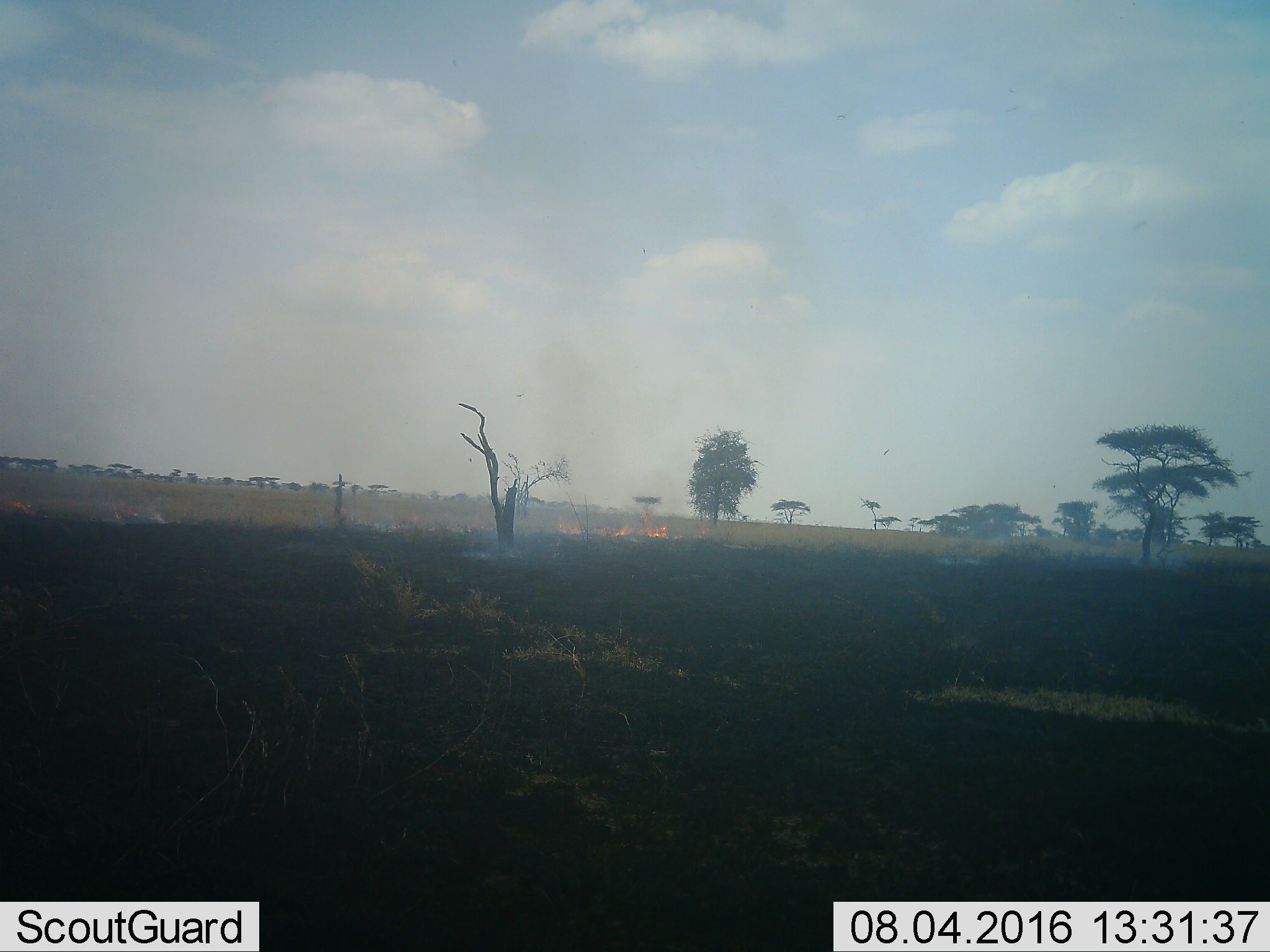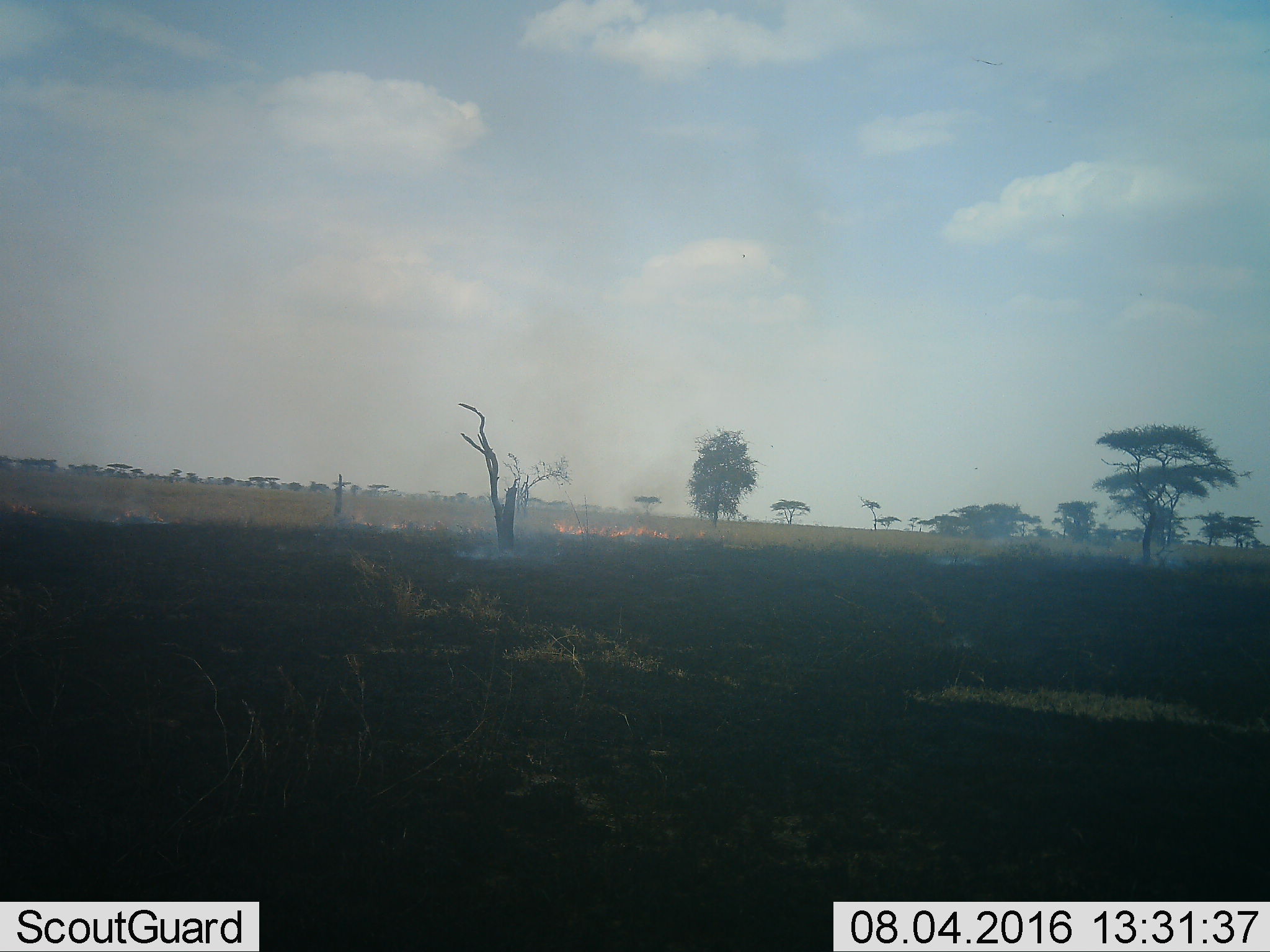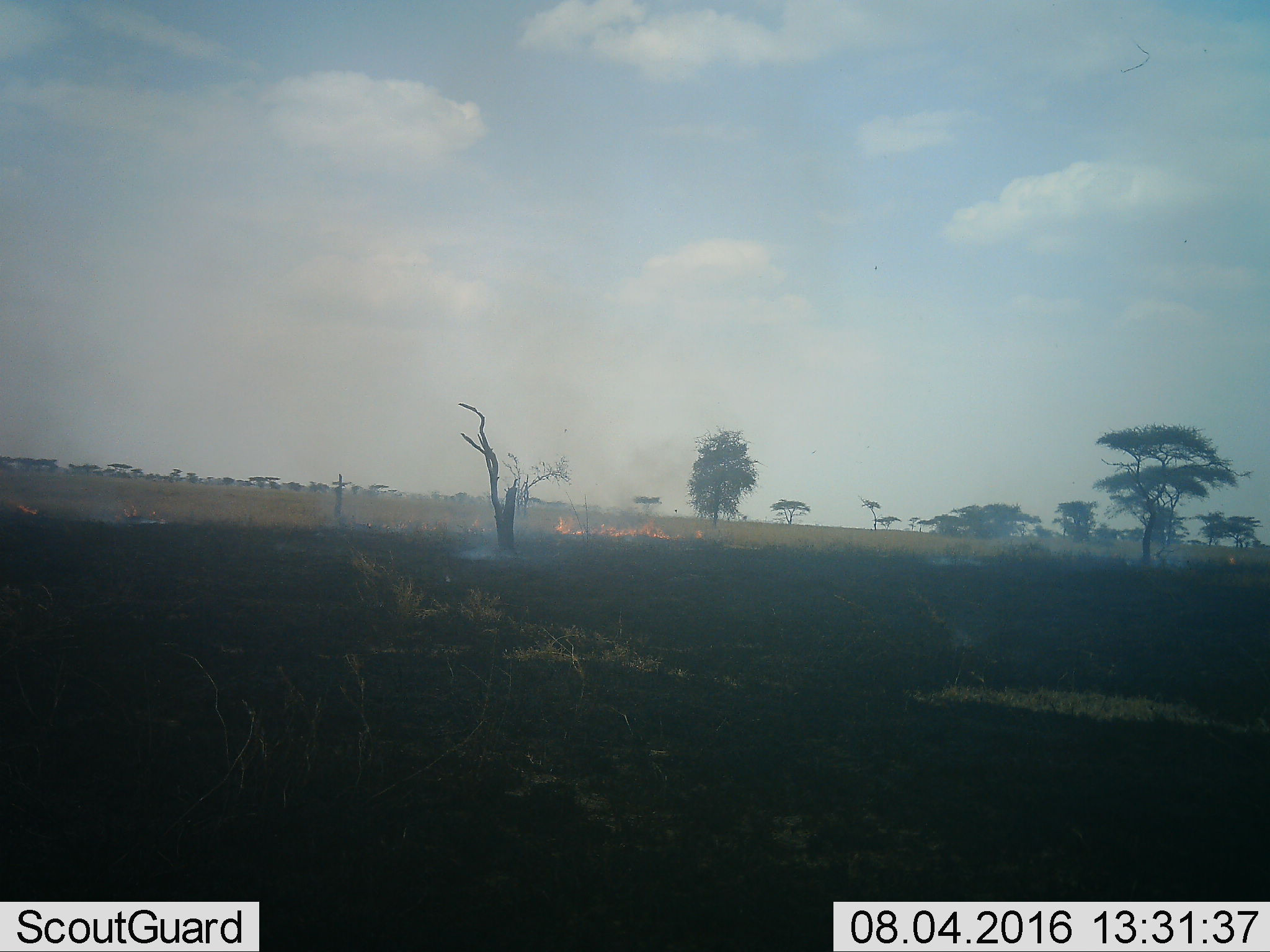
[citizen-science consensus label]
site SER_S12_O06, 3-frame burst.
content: unidentified animal